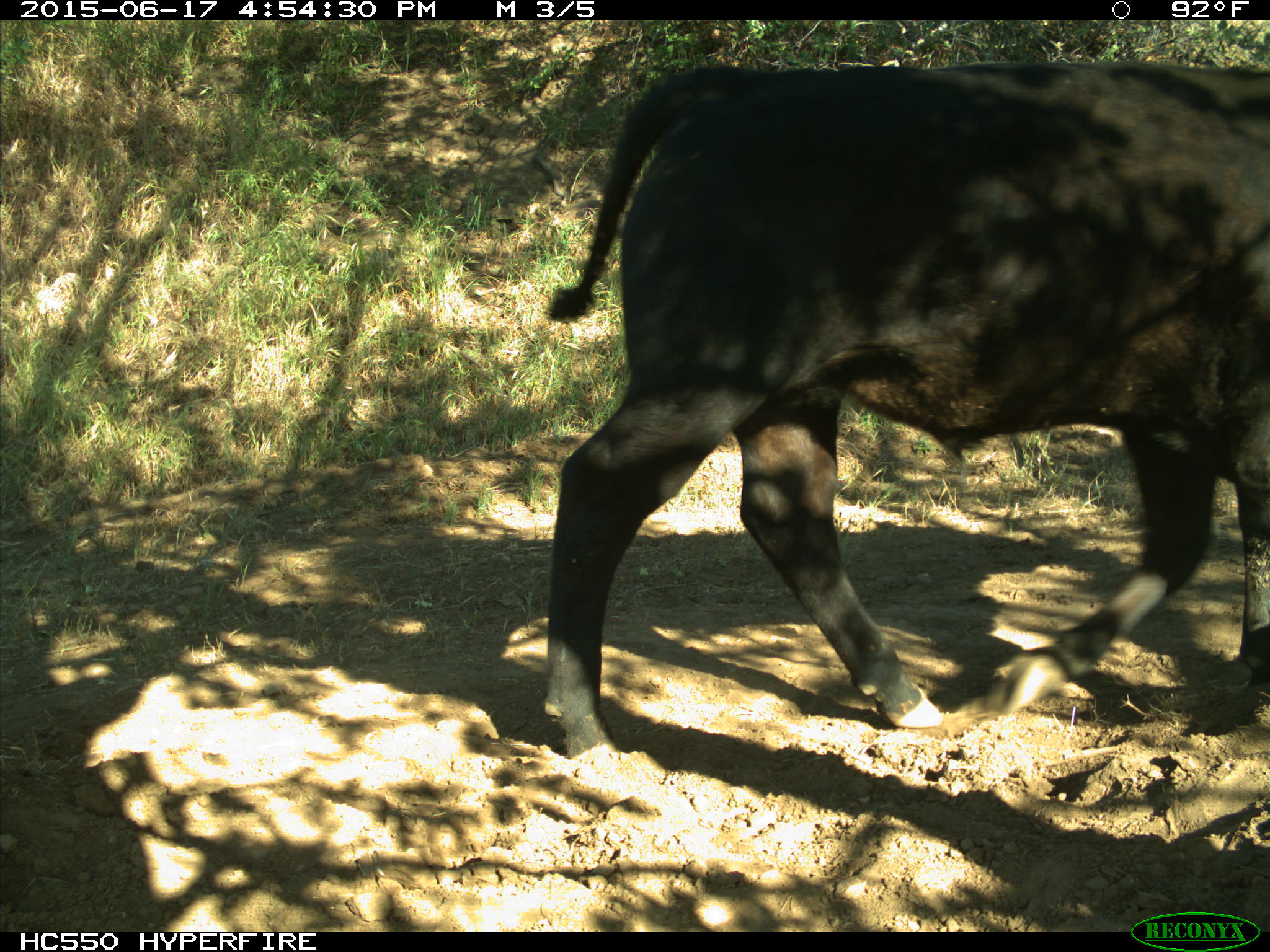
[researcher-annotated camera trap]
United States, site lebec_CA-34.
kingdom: Animalia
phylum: Chordata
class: Mammalia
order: Artiodactyla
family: Bovidae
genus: Bos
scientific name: Bos taurus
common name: domestic cow